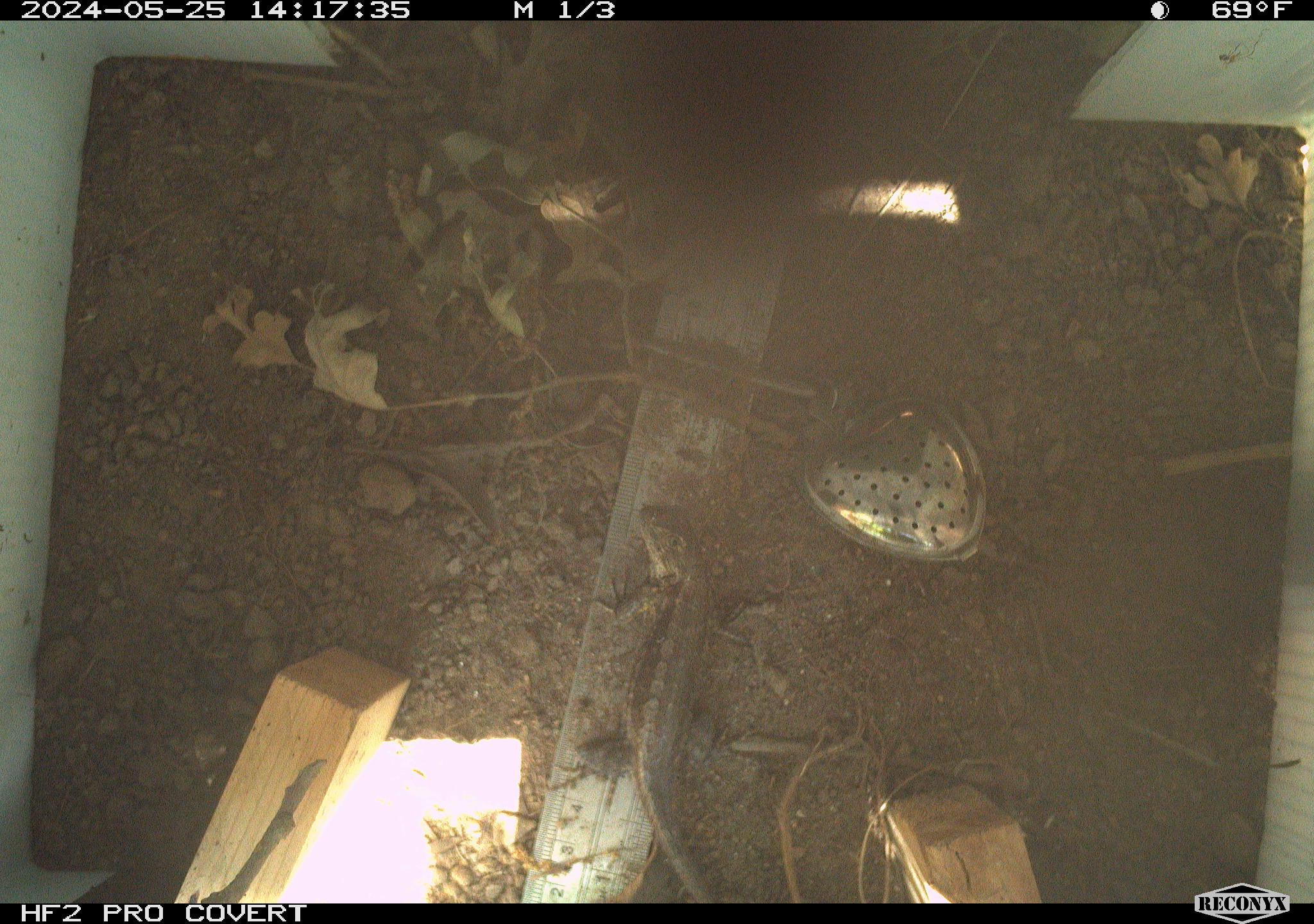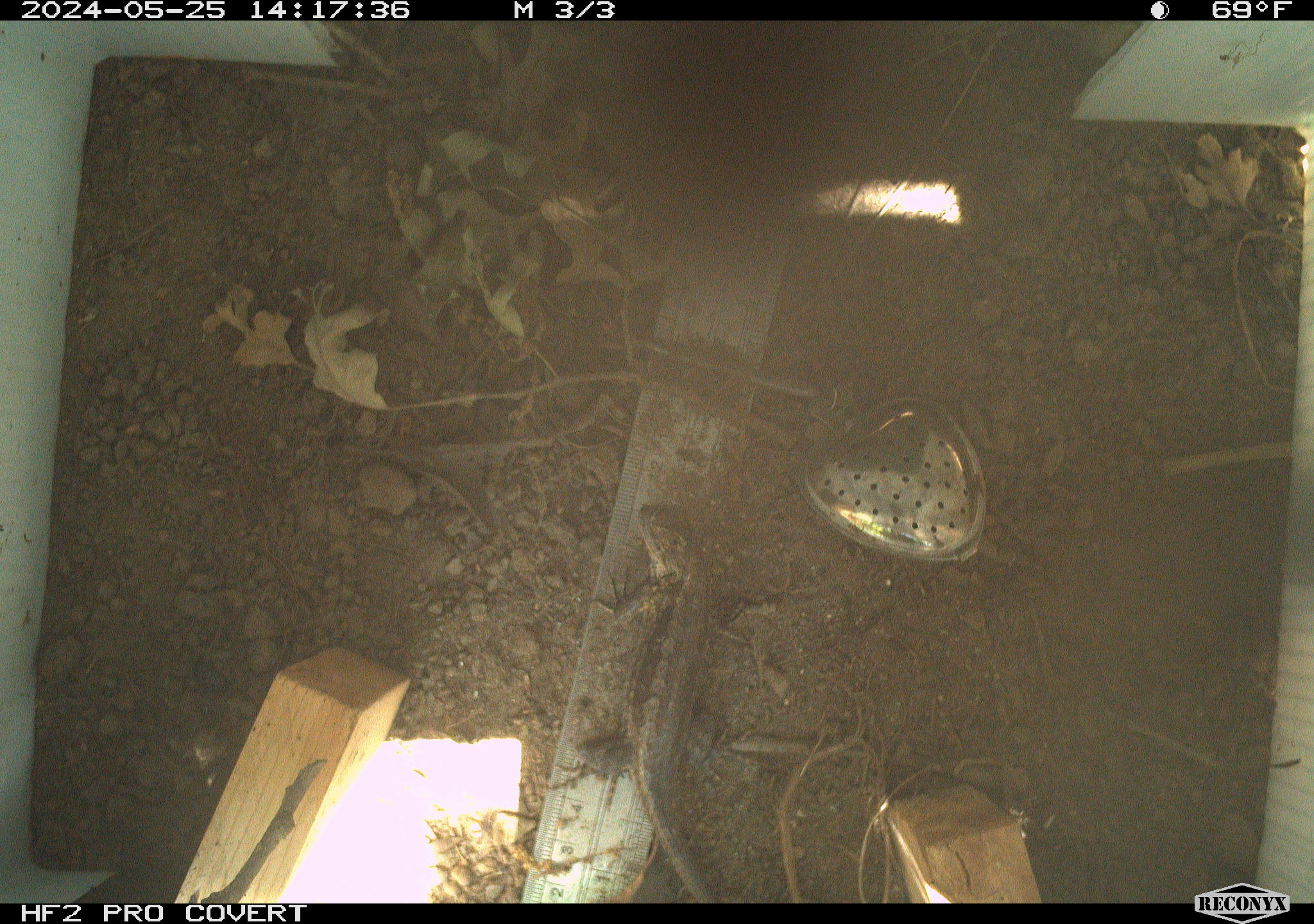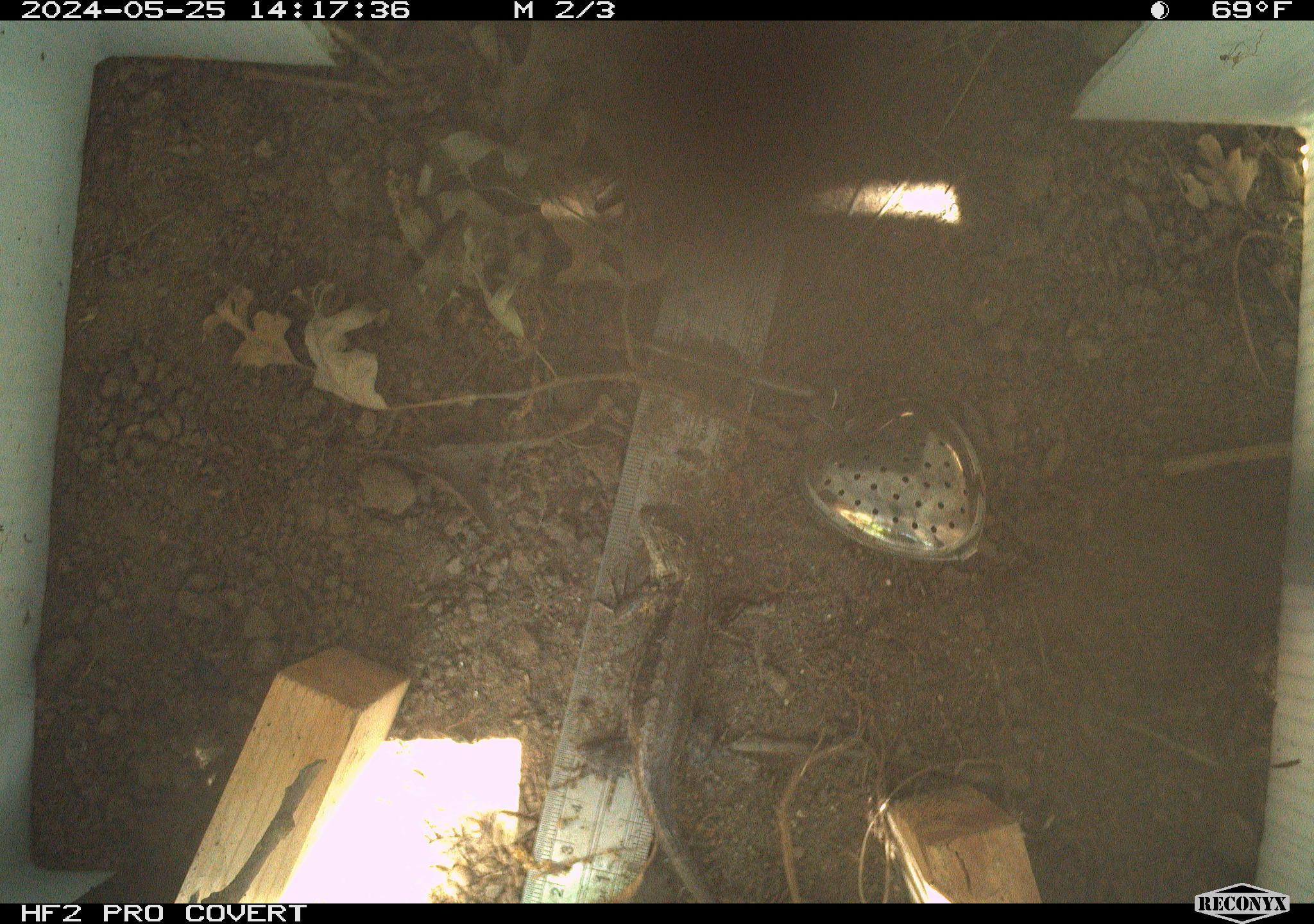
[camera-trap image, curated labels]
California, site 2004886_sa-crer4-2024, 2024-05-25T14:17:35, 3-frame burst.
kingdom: Animalia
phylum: Chordata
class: Reptilia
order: Squamata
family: Phrynosomatidae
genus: Sceloporus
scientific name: Sceloporus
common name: spiny lizards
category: sceloporus species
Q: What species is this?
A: Sceloporus species (spiny lizards) (Sceloporus).